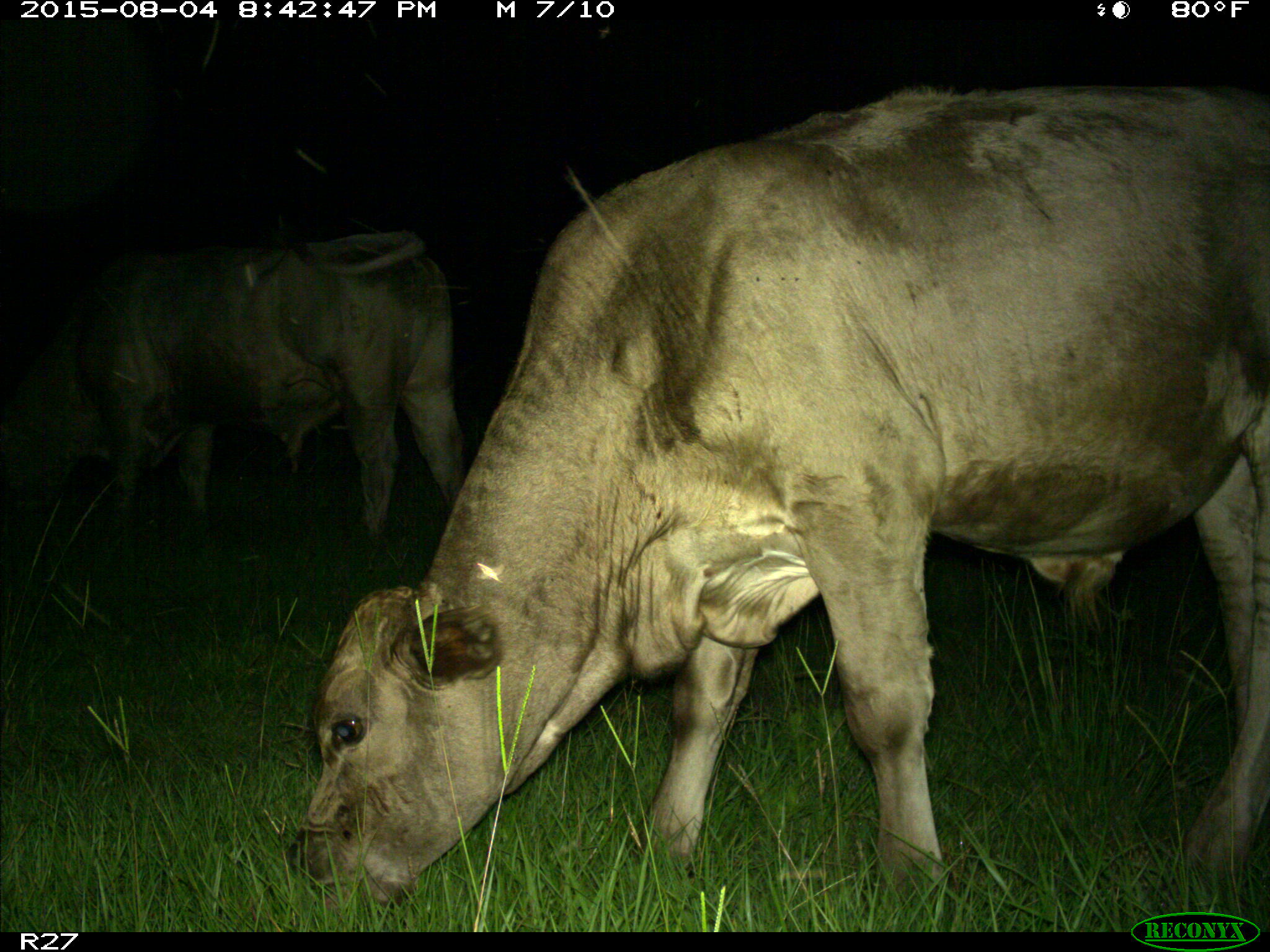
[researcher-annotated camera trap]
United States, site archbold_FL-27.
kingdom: Animalia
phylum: Chordata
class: Mammalia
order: Artiodactyla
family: Bovidae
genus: Bos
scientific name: Bos taurus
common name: domestic cow